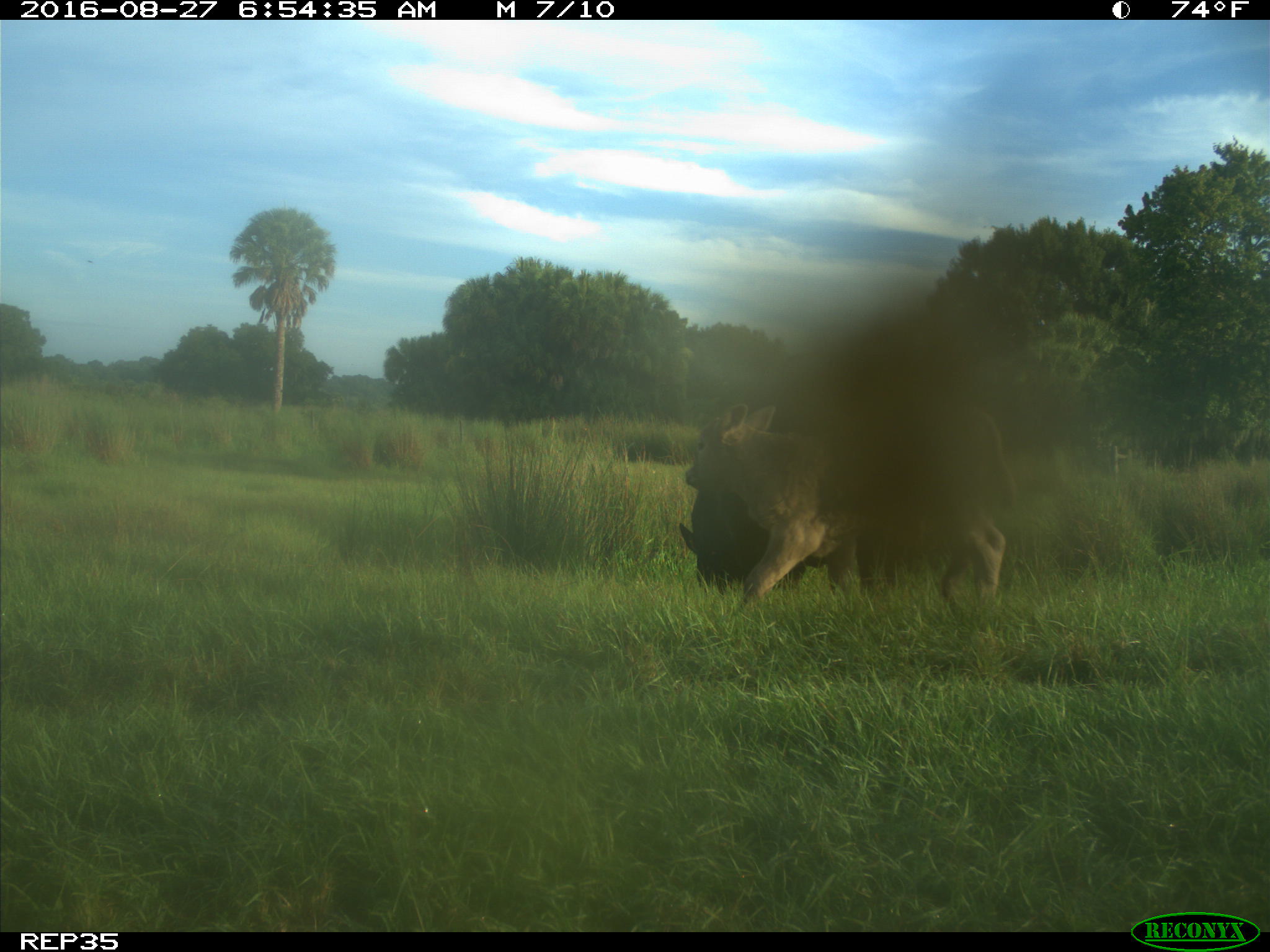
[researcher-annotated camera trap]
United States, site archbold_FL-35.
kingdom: Animalia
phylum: Chordata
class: Mammalia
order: Artiodactyla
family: Bovidae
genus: Bos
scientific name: Bos taurus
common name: domestic cow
Bos taurus (domestic cow).